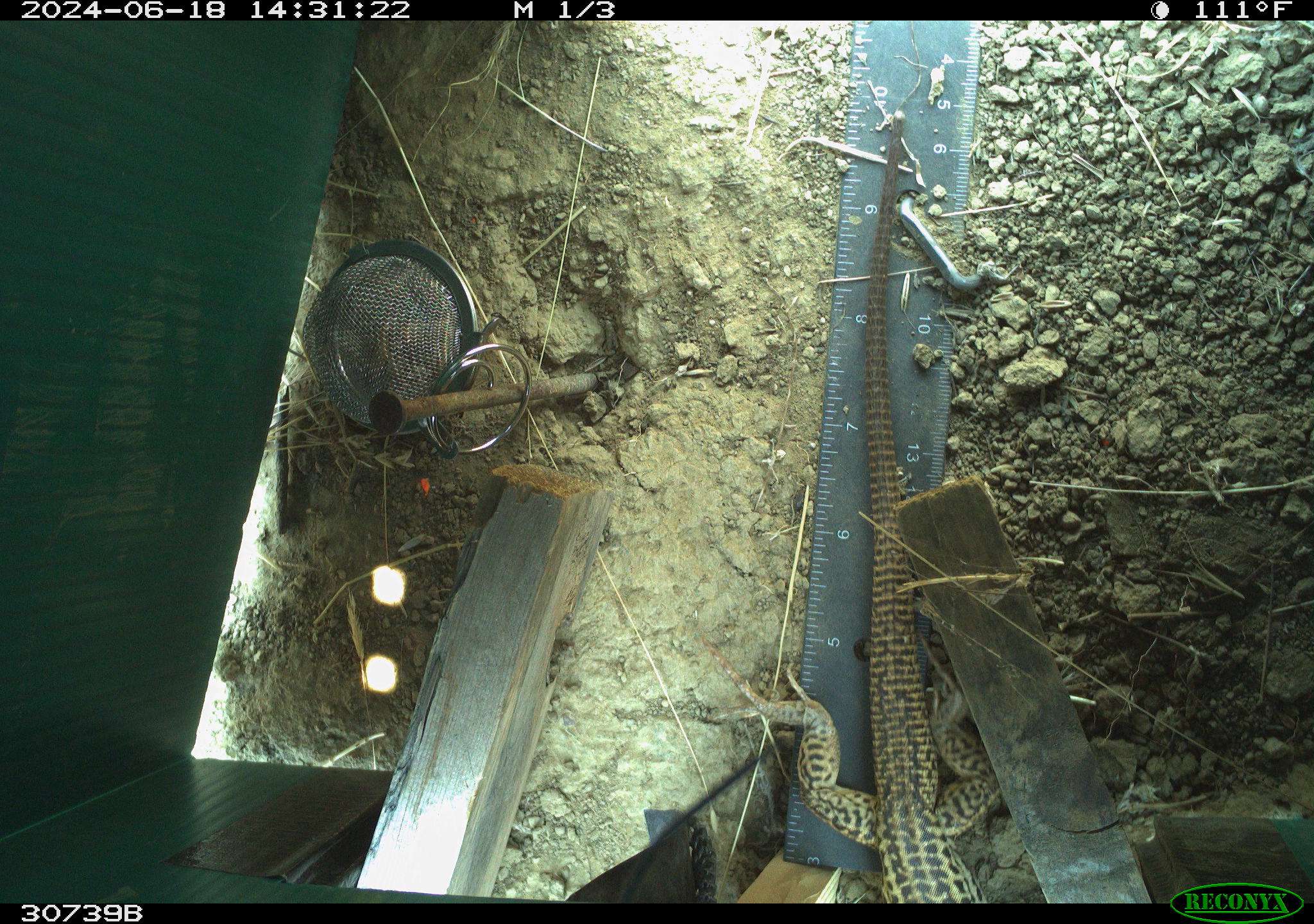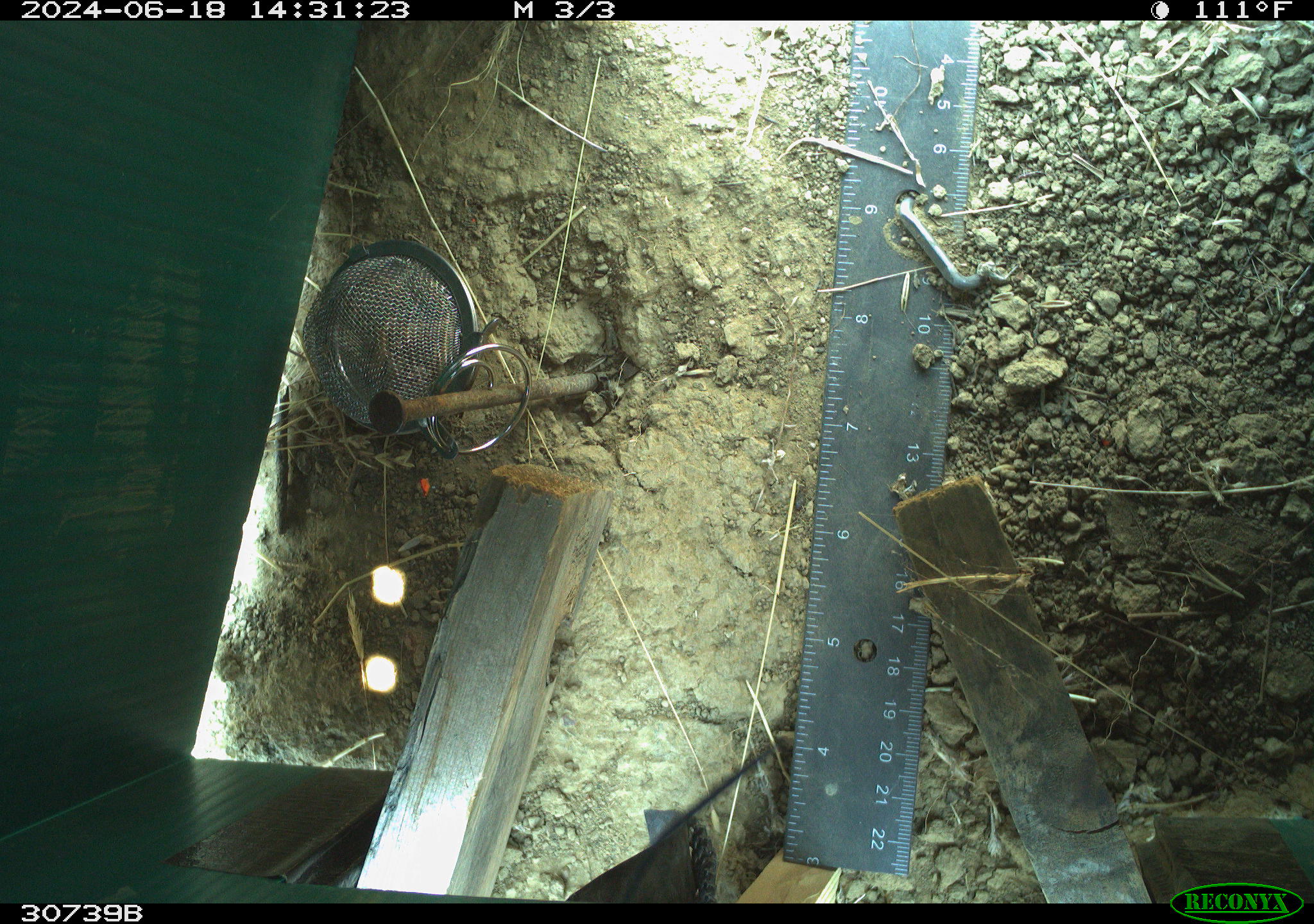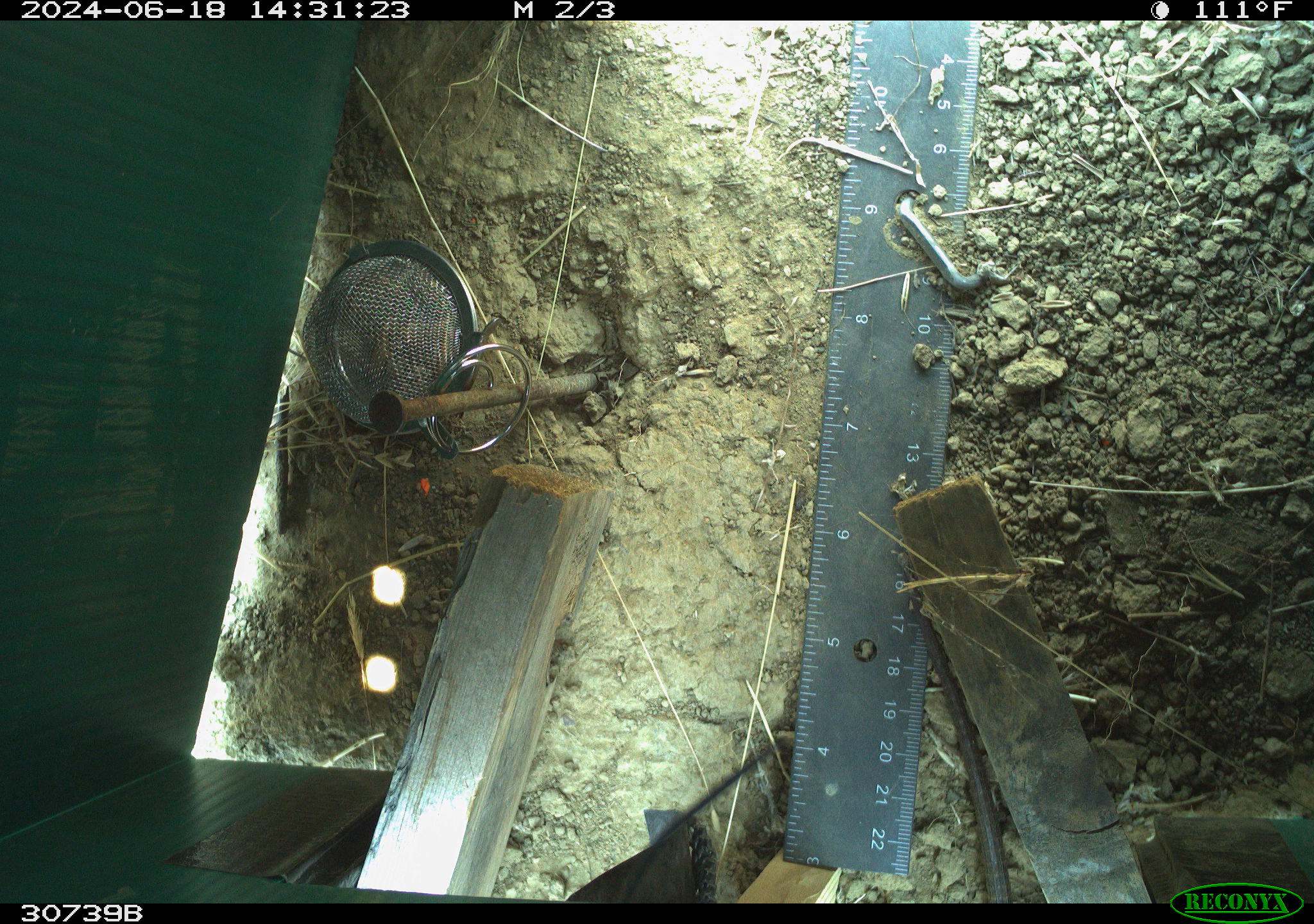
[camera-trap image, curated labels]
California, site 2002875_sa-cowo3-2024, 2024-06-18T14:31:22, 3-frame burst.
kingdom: Animalia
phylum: Chordata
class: Reptilia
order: Squamata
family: Teiidae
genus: Aspidoscelis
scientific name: Aspidoscelis tigris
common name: western whiptail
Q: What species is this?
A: Western whiptail (Aspidoscelis tigris).